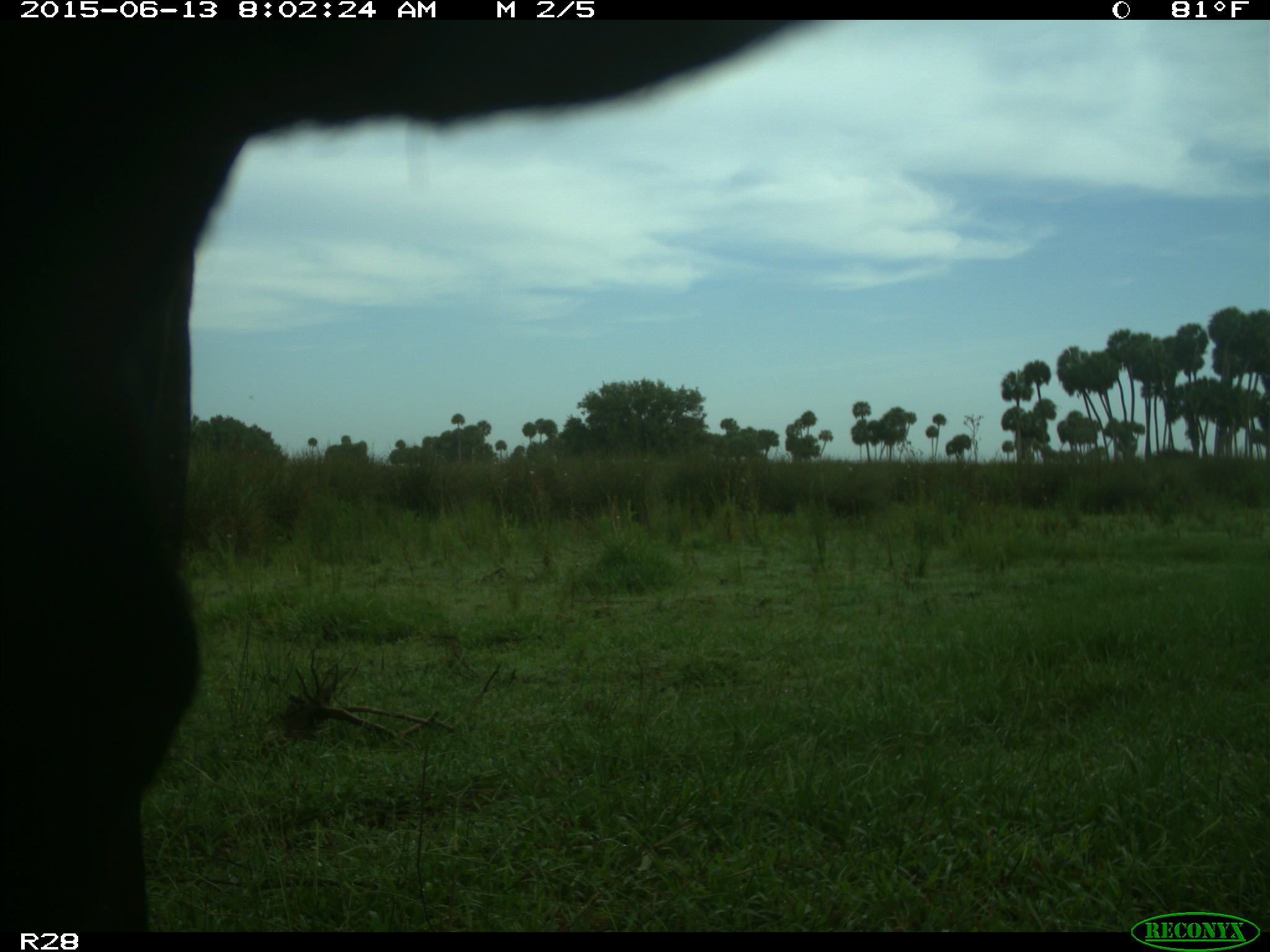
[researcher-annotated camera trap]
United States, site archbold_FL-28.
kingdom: Animalia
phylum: Chordata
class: Mammalia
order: Artiodactyla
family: Bovidae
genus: Bos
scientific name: Bos taurus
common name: domestic cow